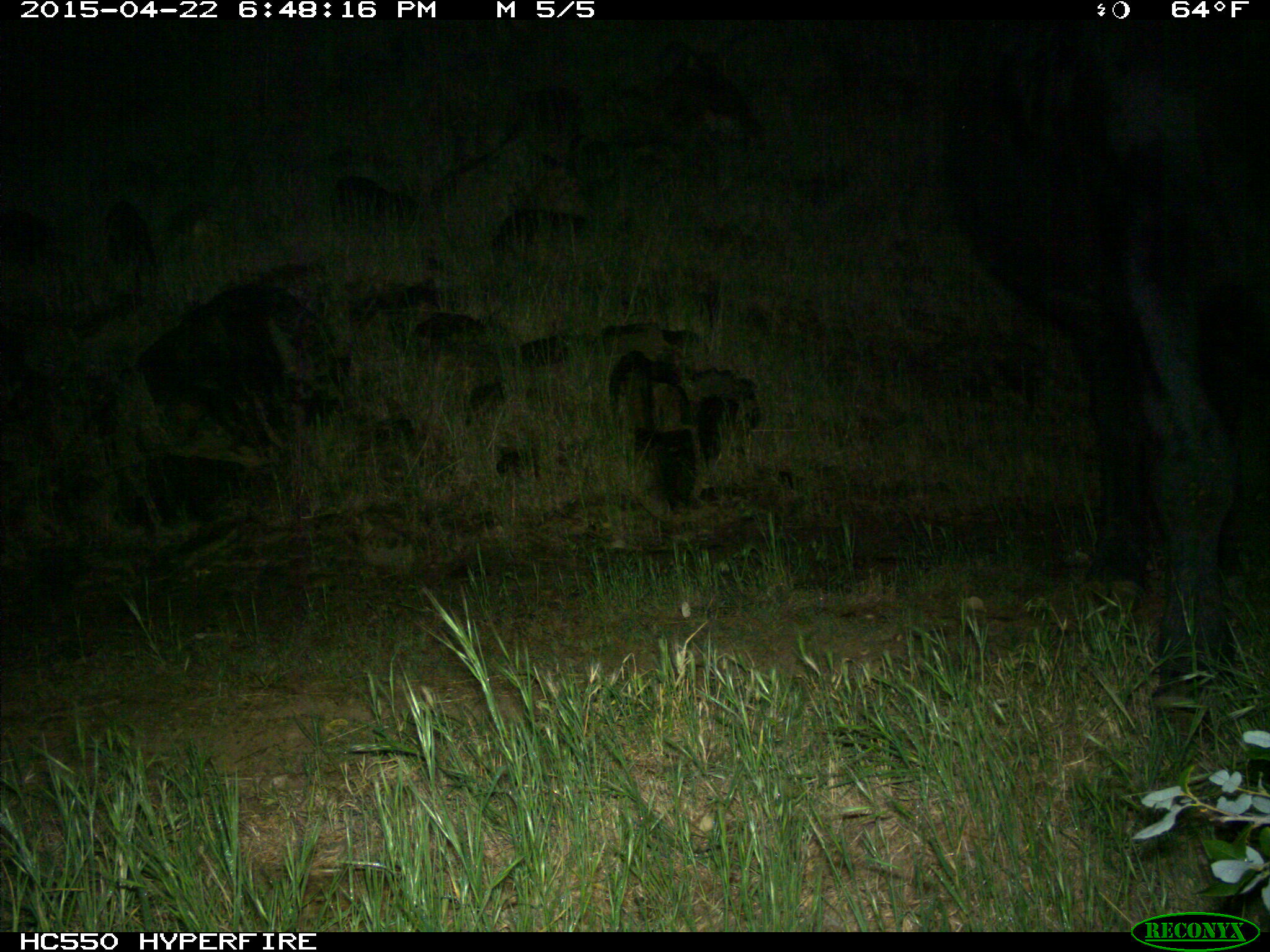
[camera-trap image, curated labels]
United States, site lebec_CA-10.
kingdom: Animalia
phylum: Chordata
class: Mammalia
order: Artiodactyla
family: Bovidae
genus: Bos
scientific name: Bos taurus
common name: domestic cow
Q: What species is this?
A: Bos taurus (domestic cow).